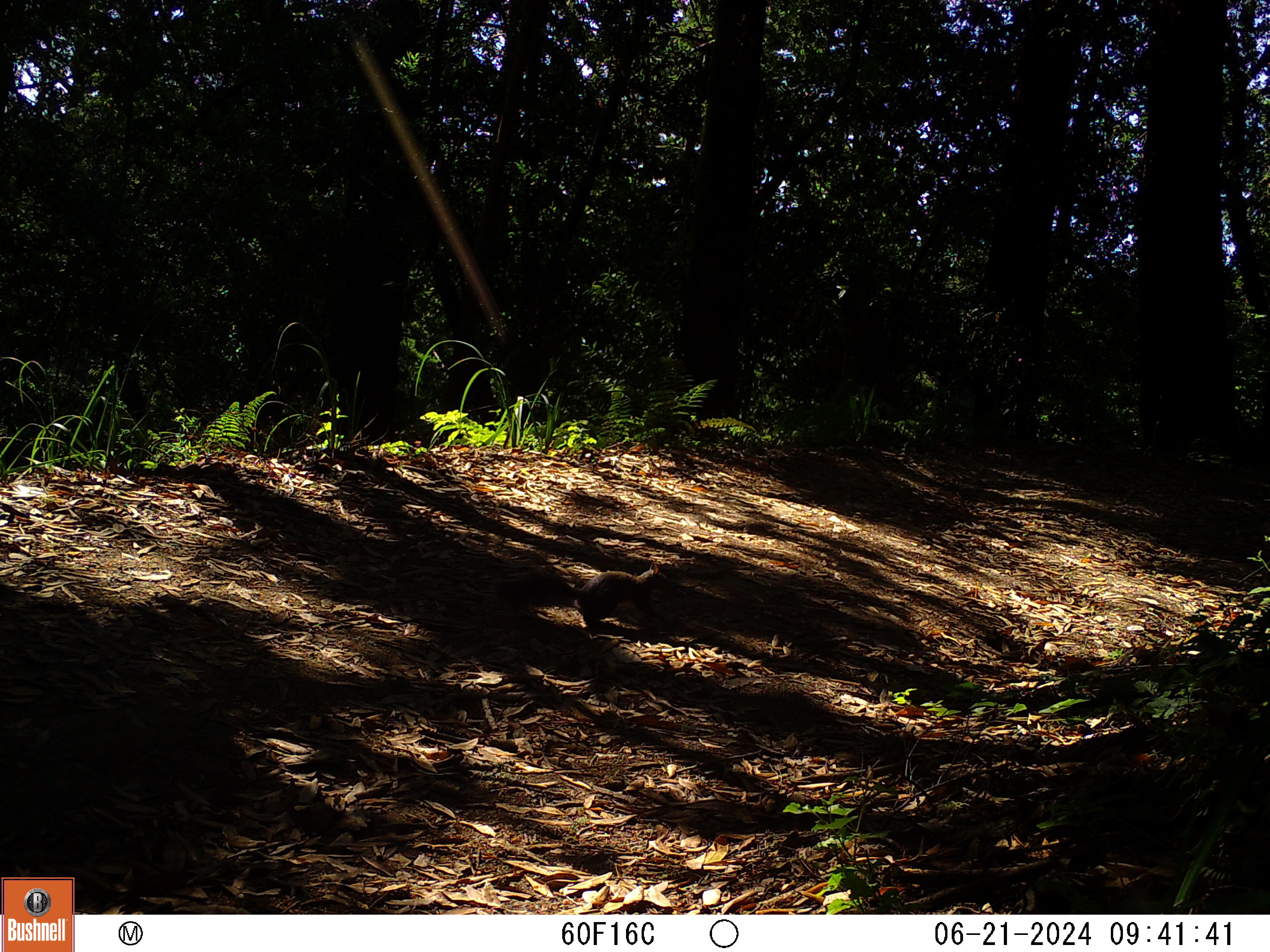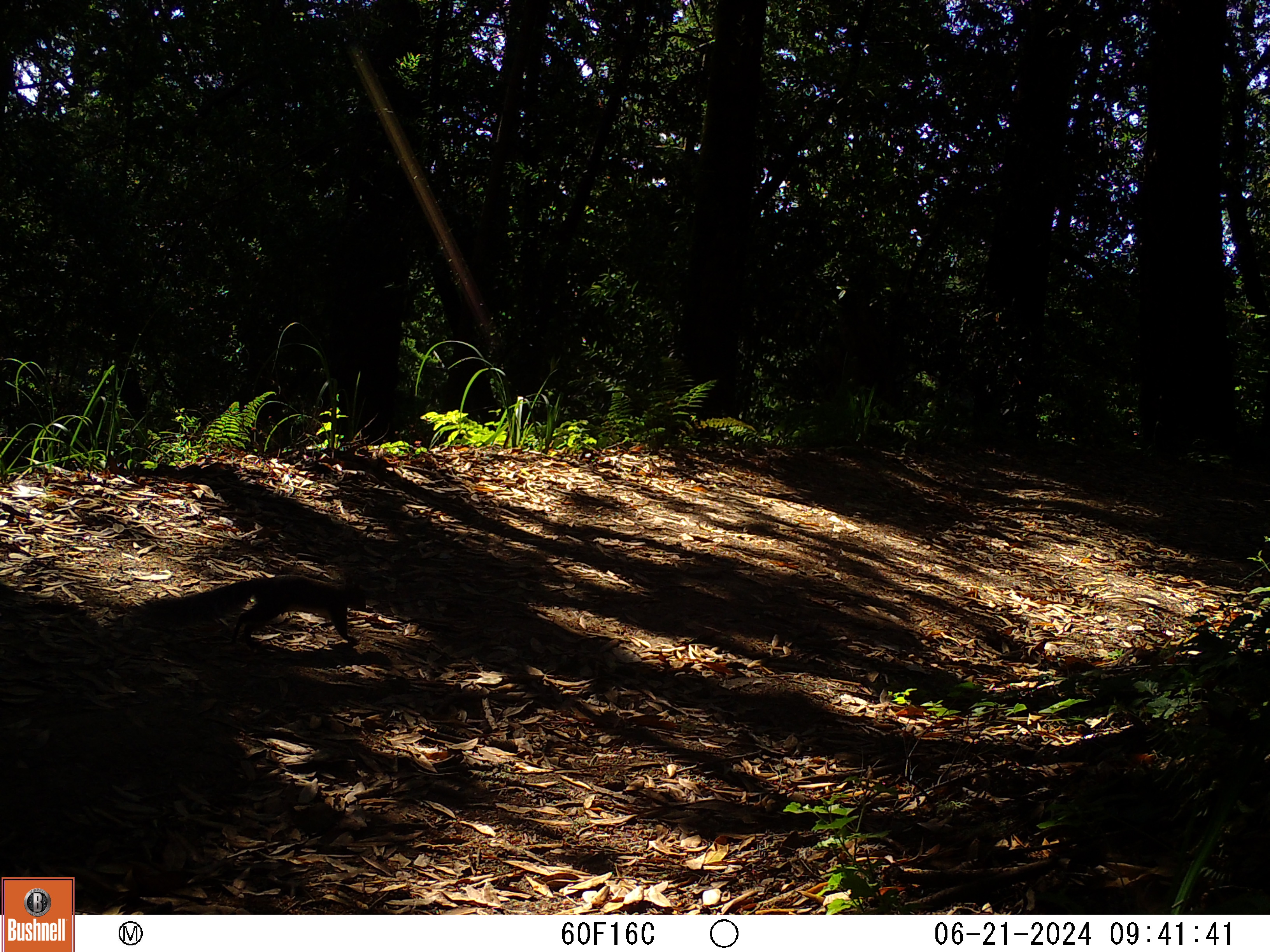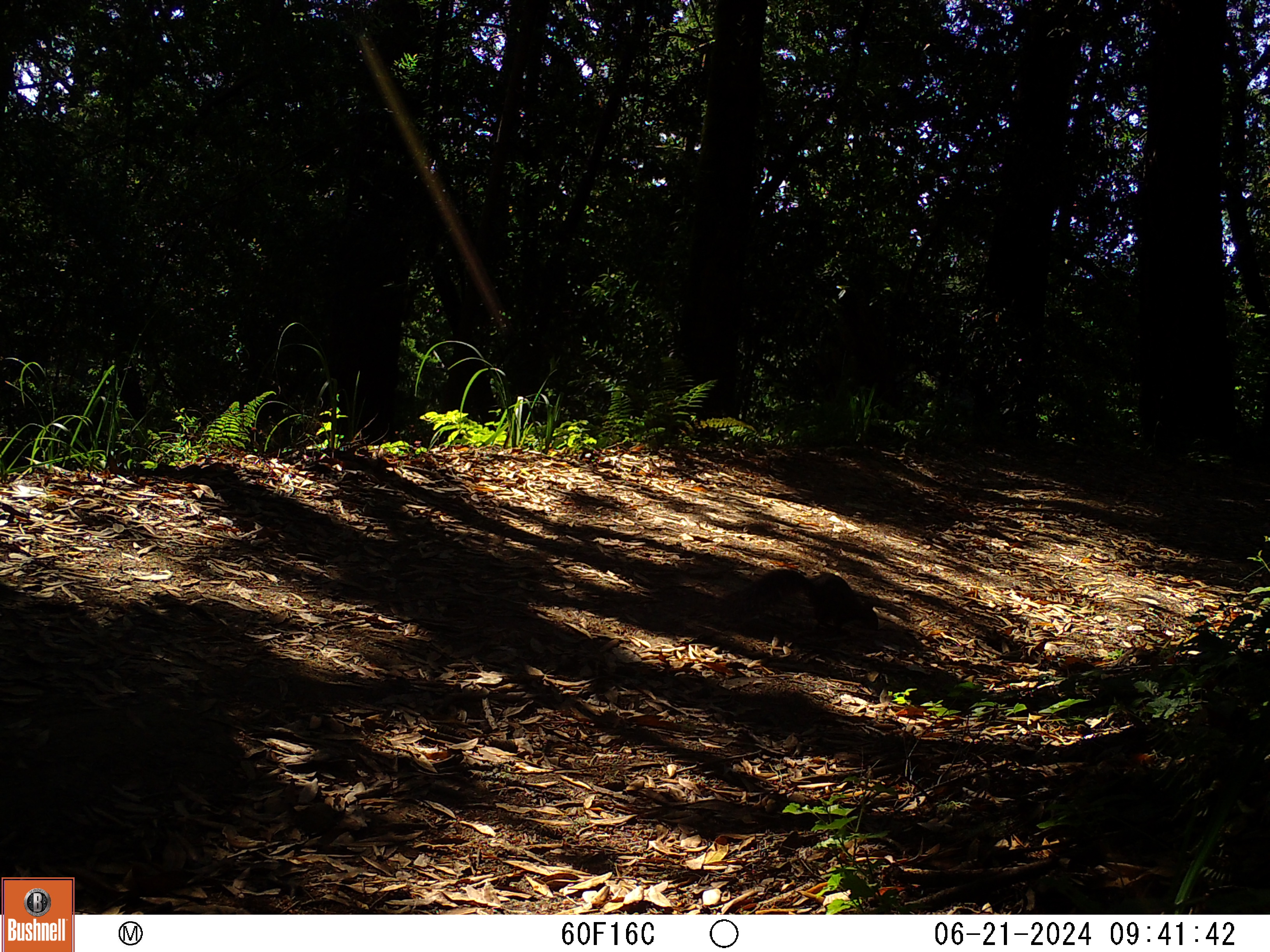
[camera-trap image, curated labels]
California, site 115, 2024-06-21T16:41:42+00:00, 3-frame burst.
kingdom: Animalia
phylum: Chordata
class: Mammalia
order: Rodentia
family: Sciuridae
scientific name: Sciuridae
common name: squirrel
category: unknown squirrel